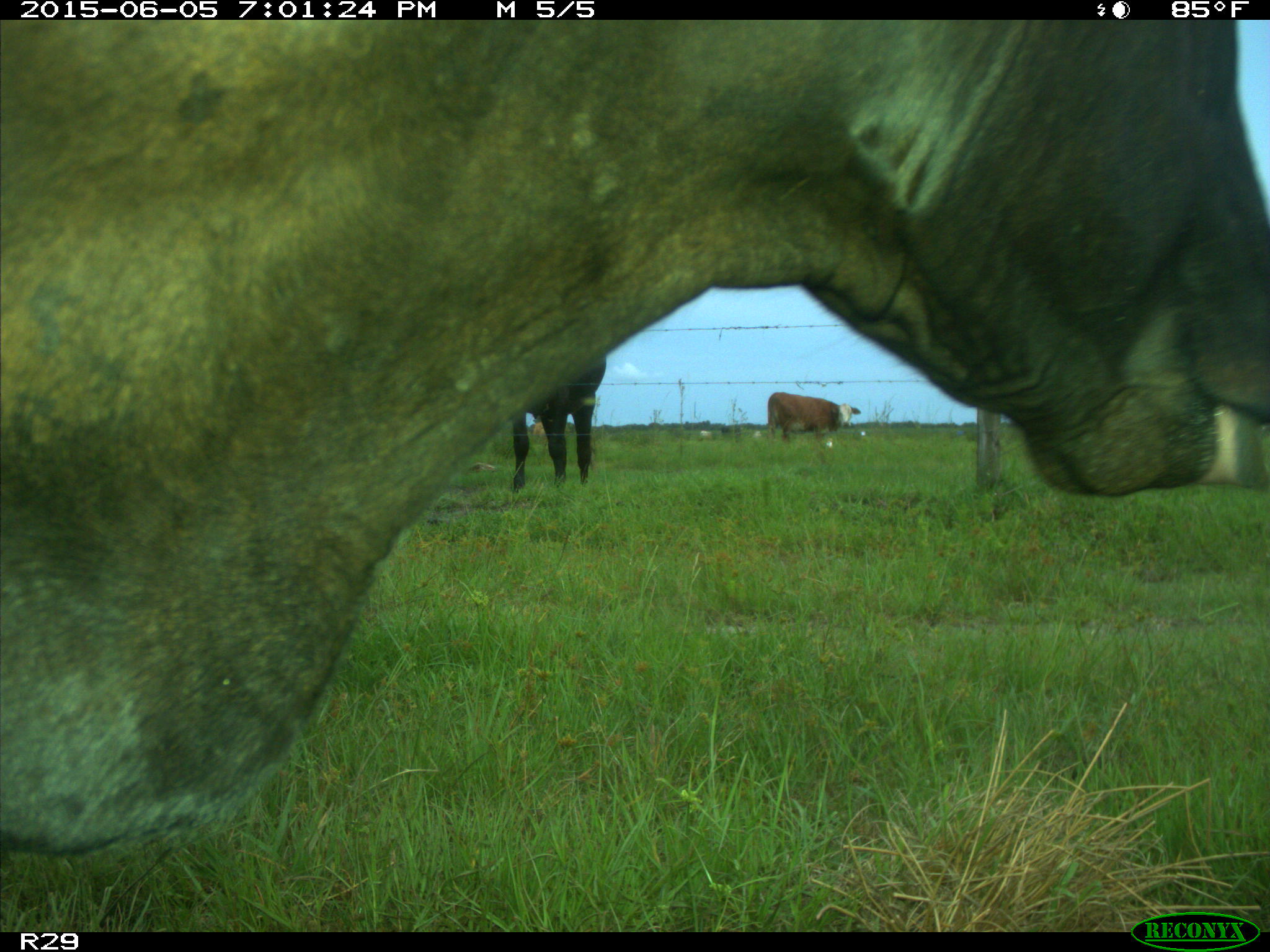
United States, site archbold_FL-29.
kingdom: Animalia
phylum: Chordata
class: Mammalia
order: Artiodactyla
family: Bovidae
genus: Bos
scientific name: Bos taurus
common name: domestic cow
Bos taurus (domestic cow).